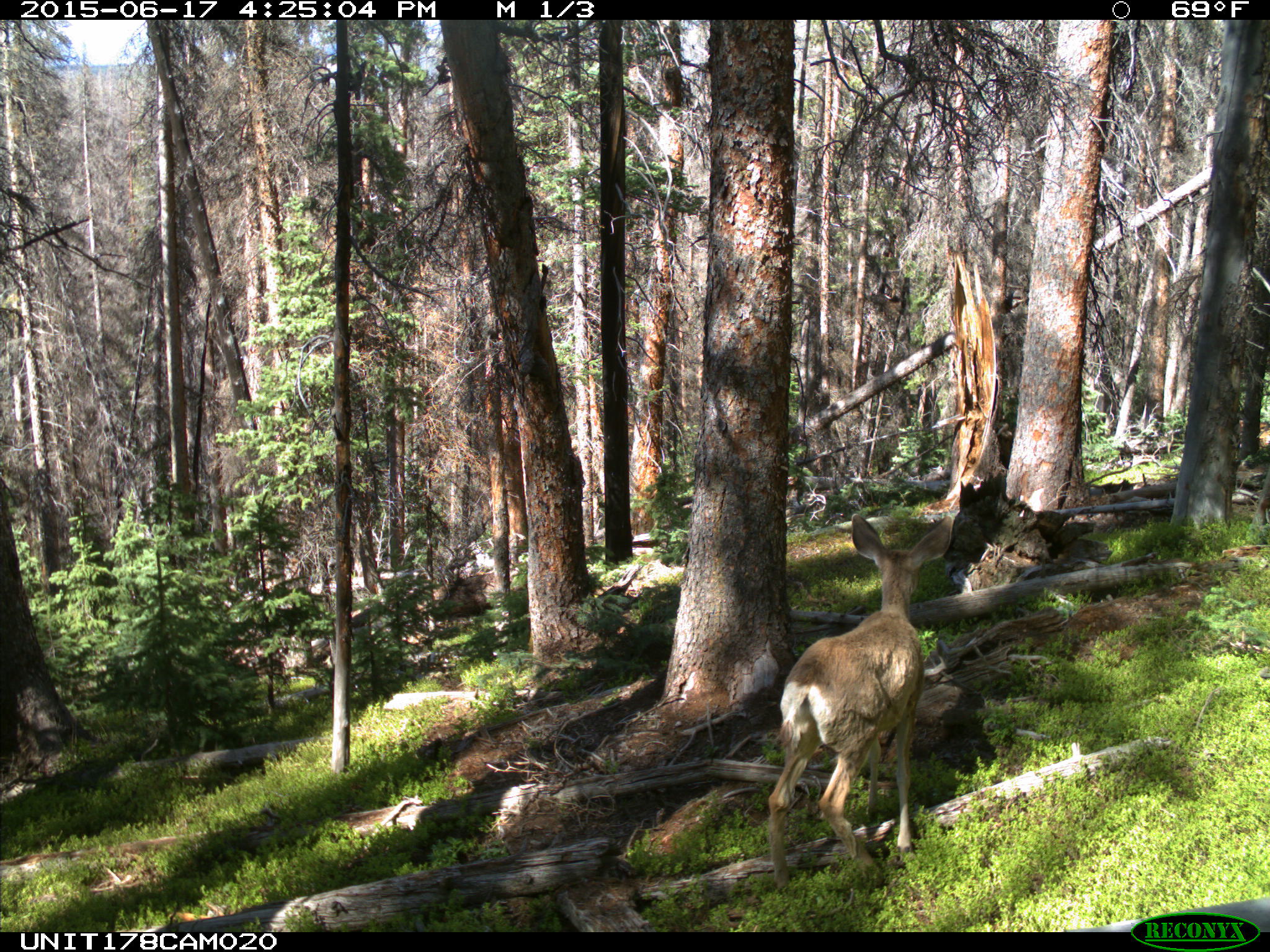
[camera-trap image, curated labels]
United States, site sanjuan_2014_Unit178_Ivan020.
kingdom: Animalia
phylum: Chordata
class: Mammalia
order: Artiodactyla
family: Cervidae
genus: Odocoileus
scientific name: Odocoileus hemionus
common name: mule deer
Odocoileus hemionus (mule deer).